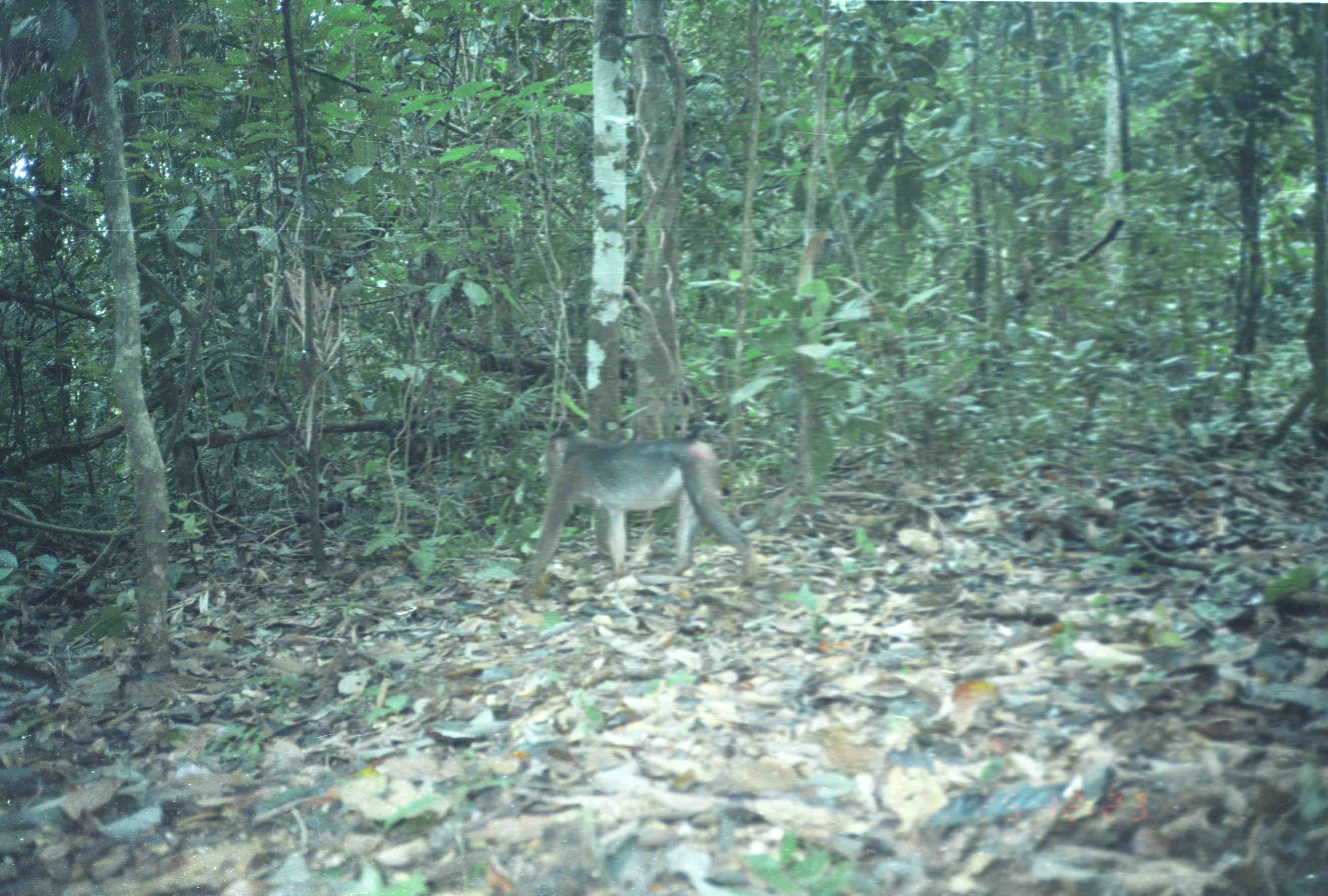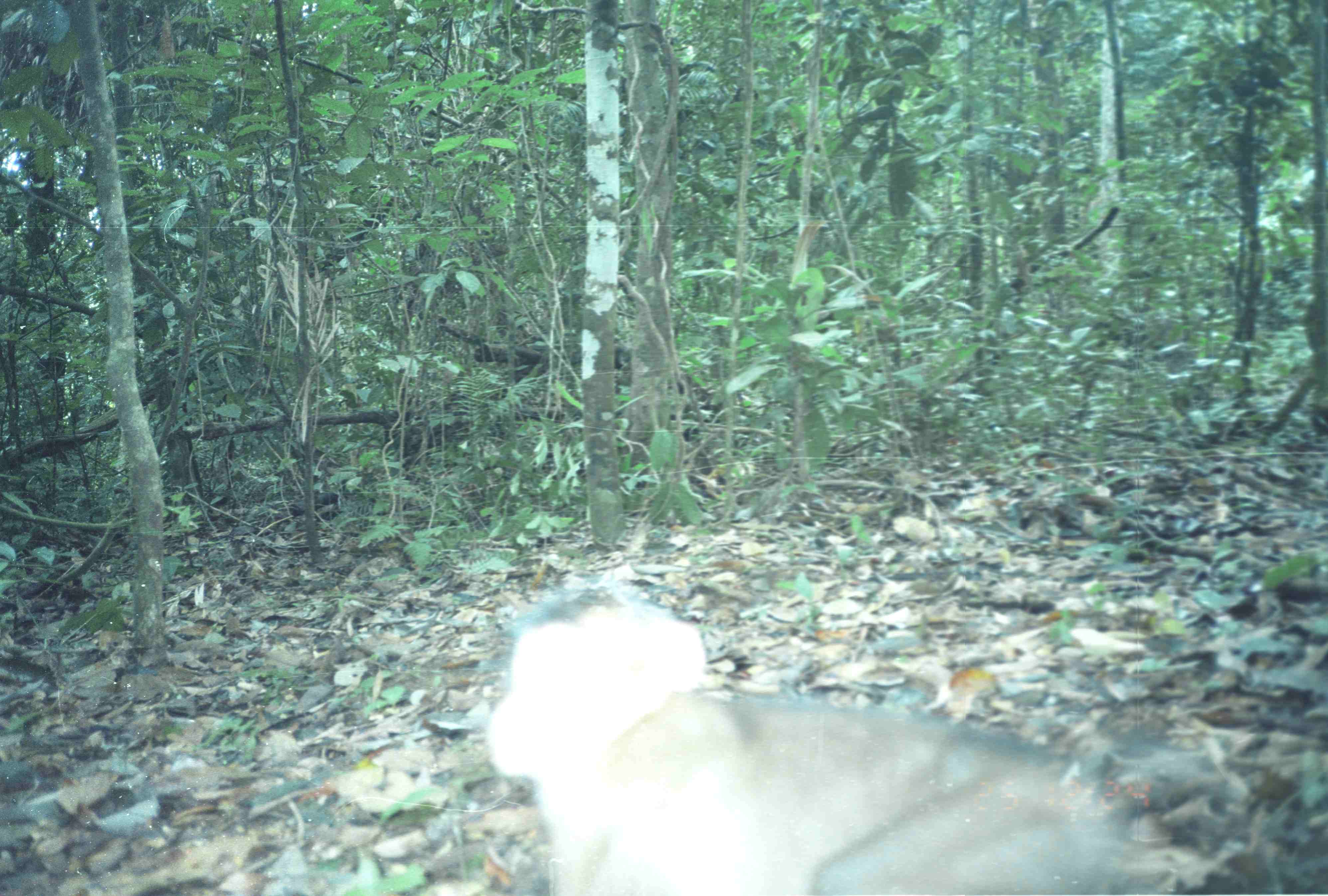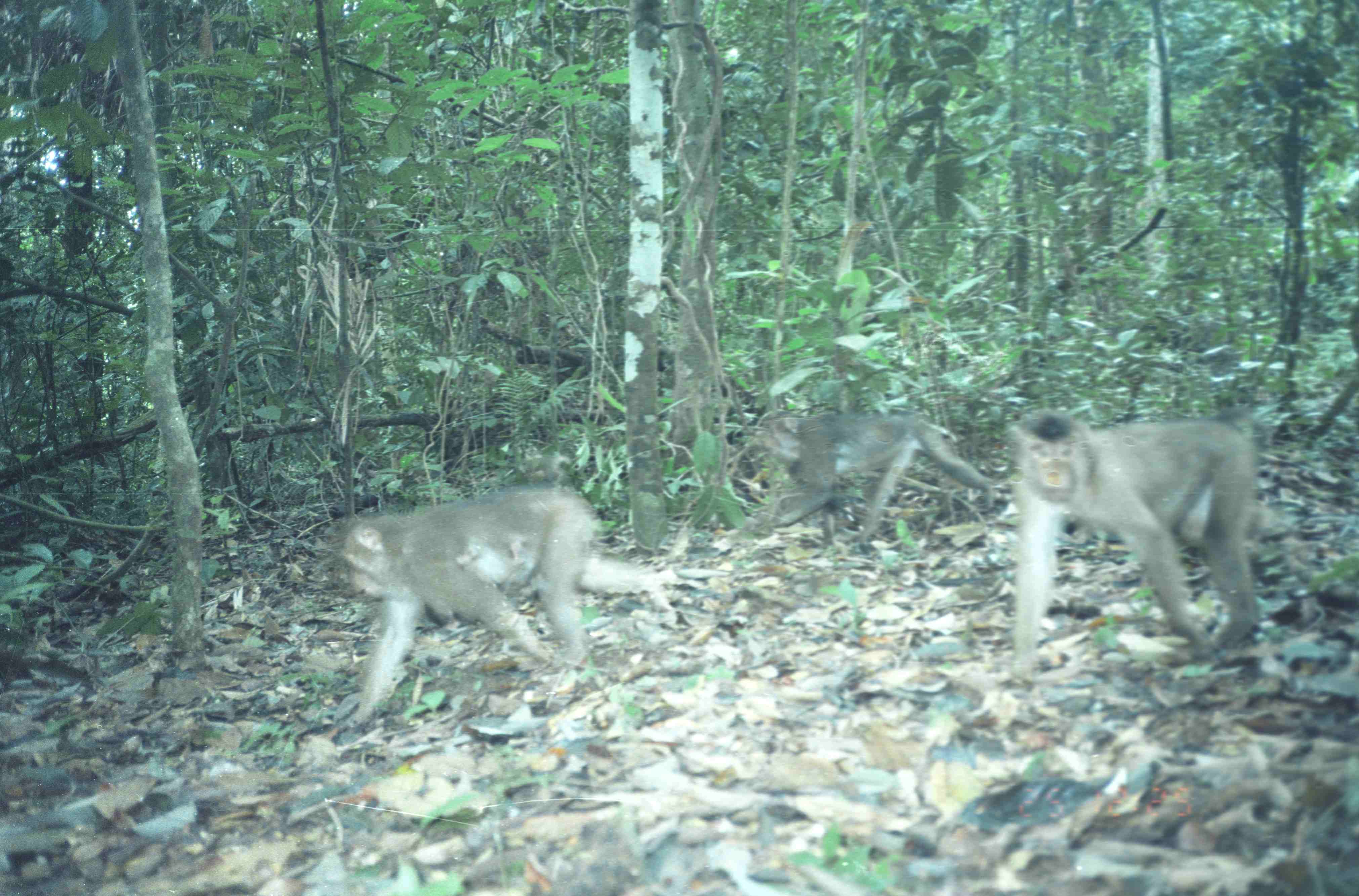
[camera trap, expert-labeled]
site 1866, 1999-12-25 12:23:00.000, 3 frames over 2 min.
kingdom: Animalia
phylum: Chordata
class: Mammalia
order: Primates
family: Cercopithecidae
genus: Macaca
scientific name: Macaca nemestrina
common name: southern pig-tailed macaque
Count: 1.